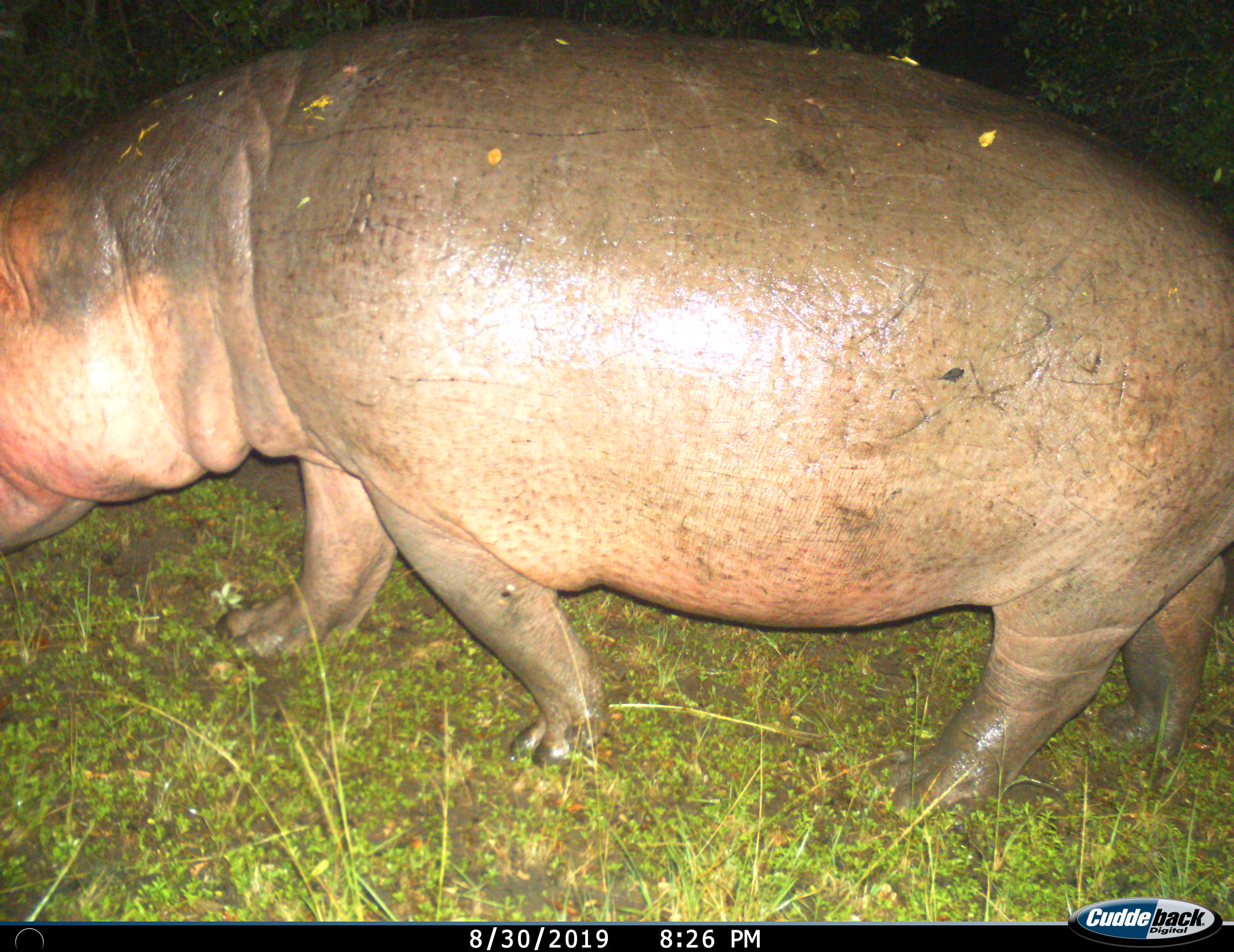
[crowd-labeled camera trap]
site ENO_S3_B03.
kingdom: Animalia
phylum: Chordata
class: Mammalia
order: Artiodactyla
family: Hippopotamidae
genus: Hippopotamus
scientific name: Hippopotamus amphibius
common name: hippopotamus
Hippopotamus (Hippopotamus amphibius), count 1. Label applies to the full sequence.